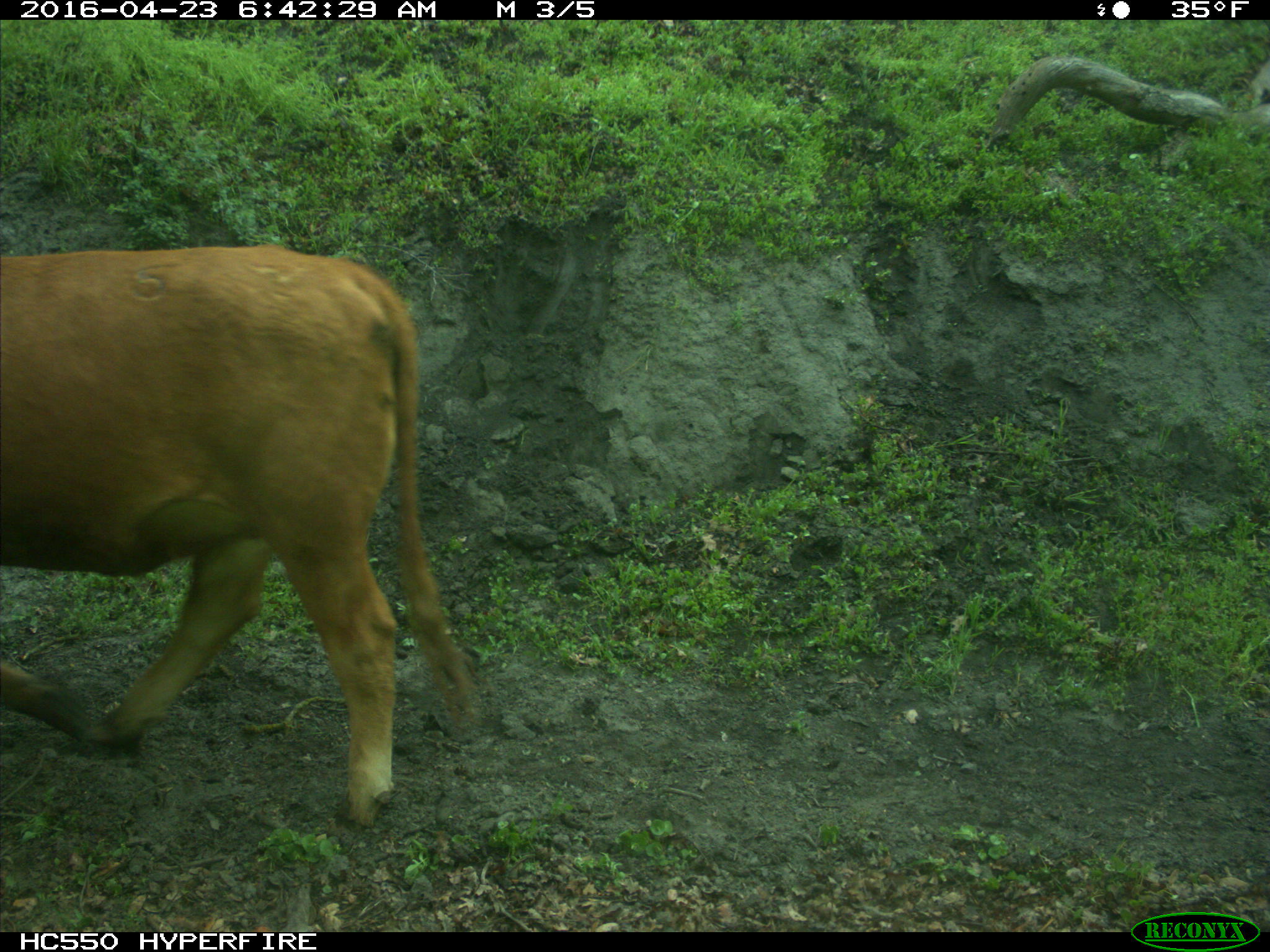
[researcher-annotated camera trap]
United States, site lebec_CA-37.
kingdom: Animalia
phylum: Chordata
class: Mammalia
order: Artiodactyla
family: Bovidae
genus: Bos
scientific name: Bos taurus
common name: domestic cow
Bos taurus (domestic cow).